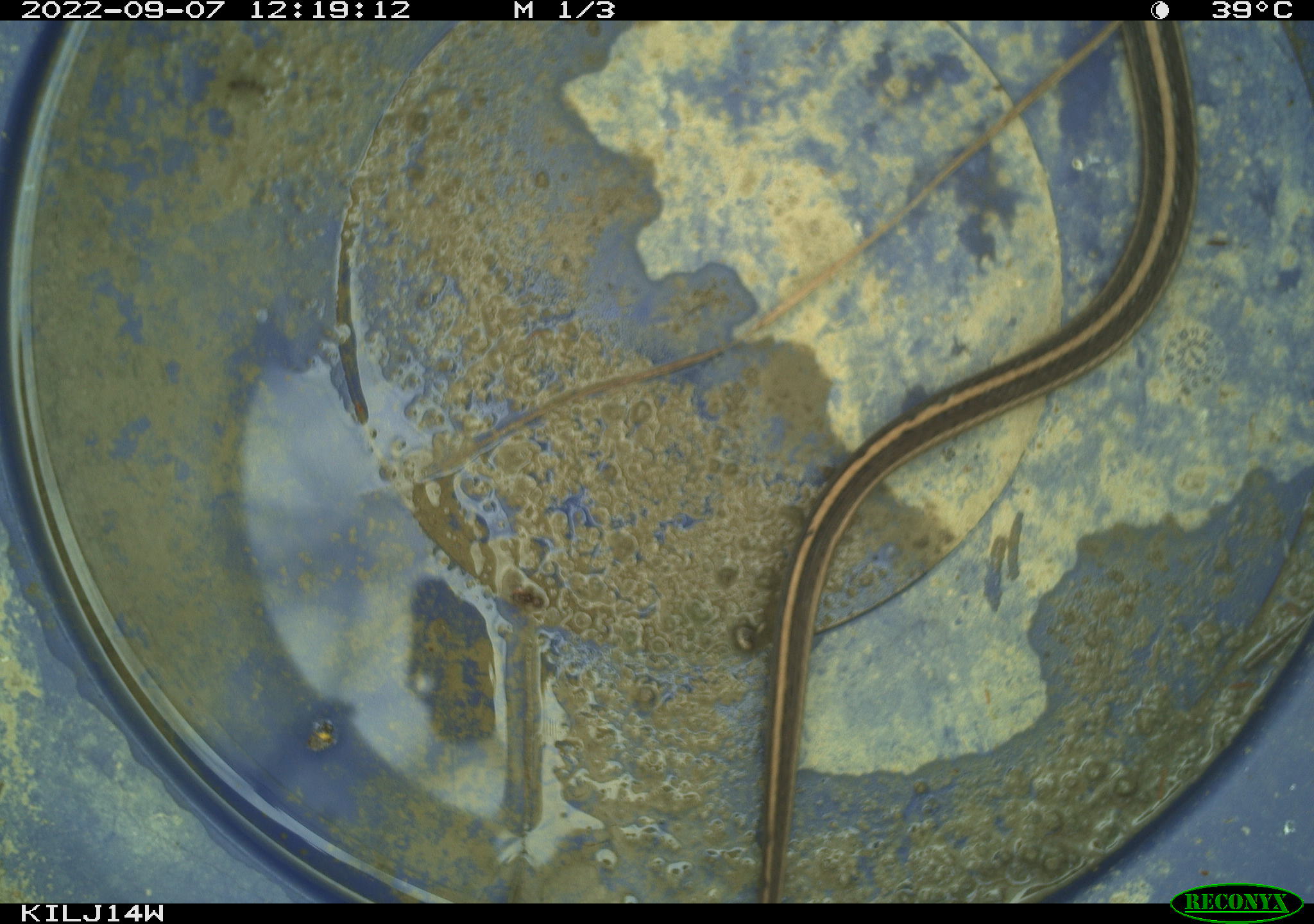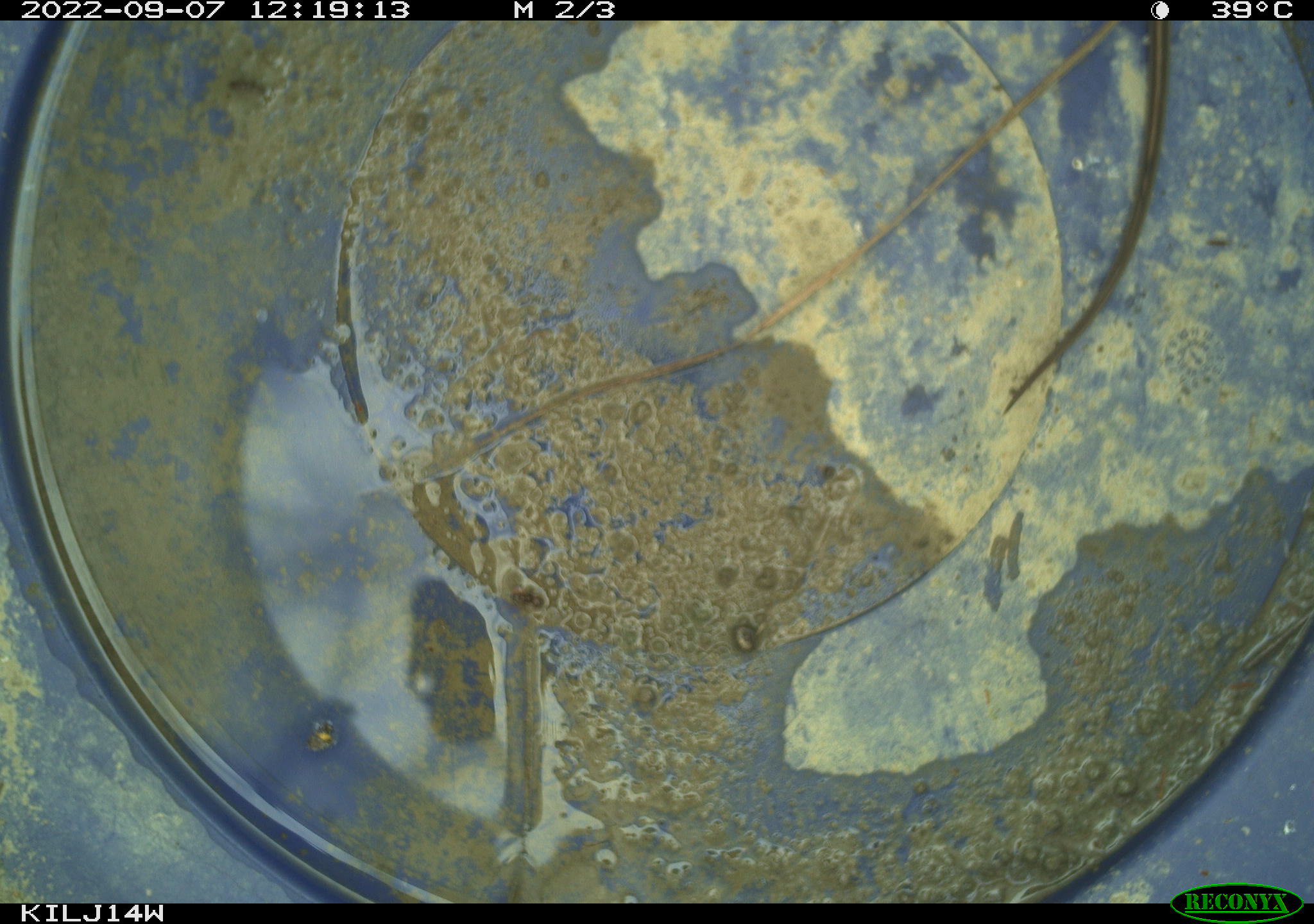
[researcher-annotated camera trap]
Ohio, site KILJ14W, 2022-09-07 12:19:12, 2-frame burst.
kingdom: Animalia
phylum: Chordata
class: Reptilia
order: Squamata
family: Colubridae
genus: Thamnophis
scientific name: Thamnophis sirtalis sirtalis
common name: eastern gartersnake